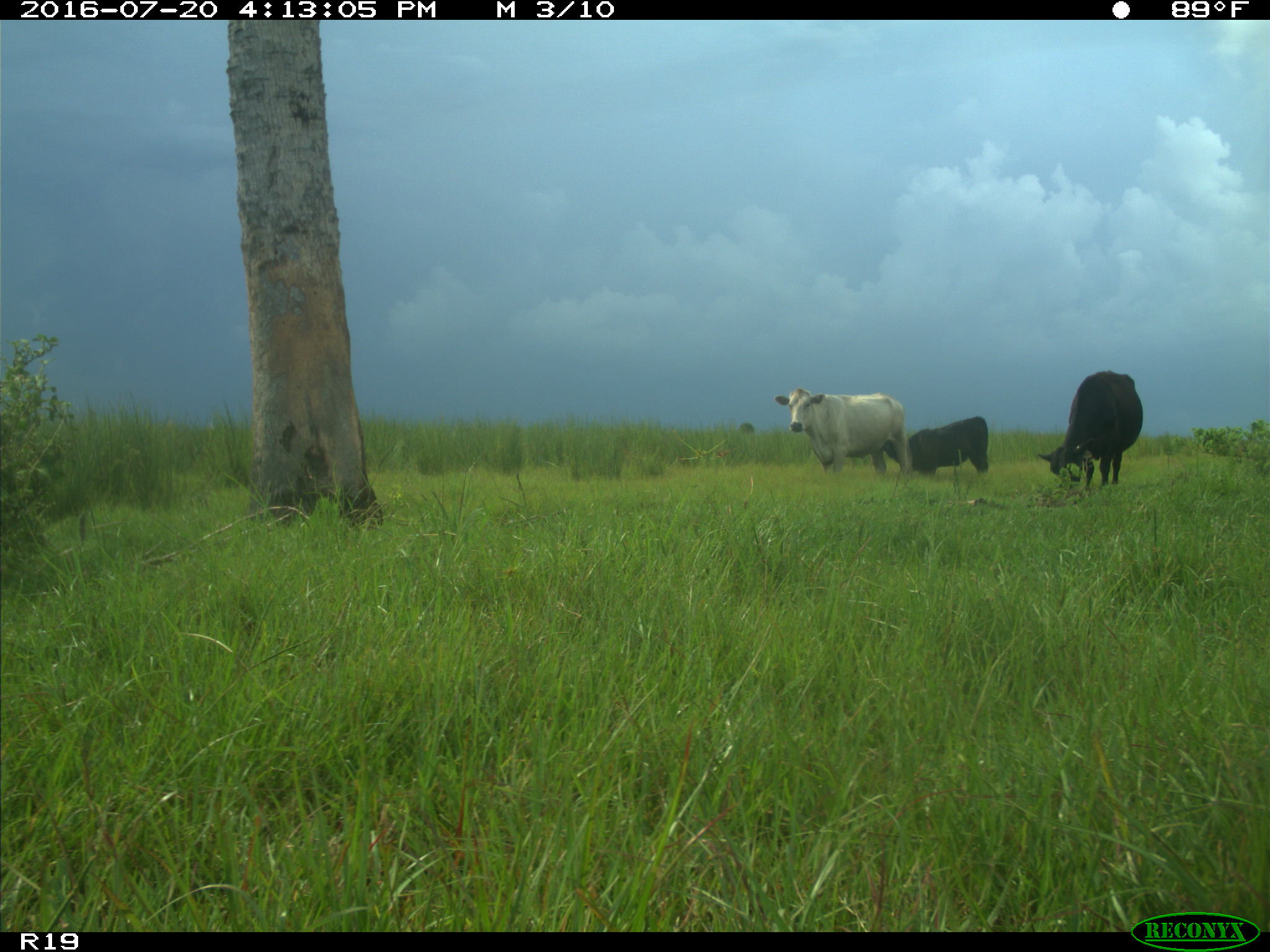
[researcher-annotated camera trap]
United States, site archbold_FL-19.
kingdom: Animalia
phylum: Chordata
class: Mammalia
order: Artiodactyla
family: Bovidae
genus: Bos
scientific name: Bos taurus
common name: domestic cow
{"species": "Bos taurus (domestic cow)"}